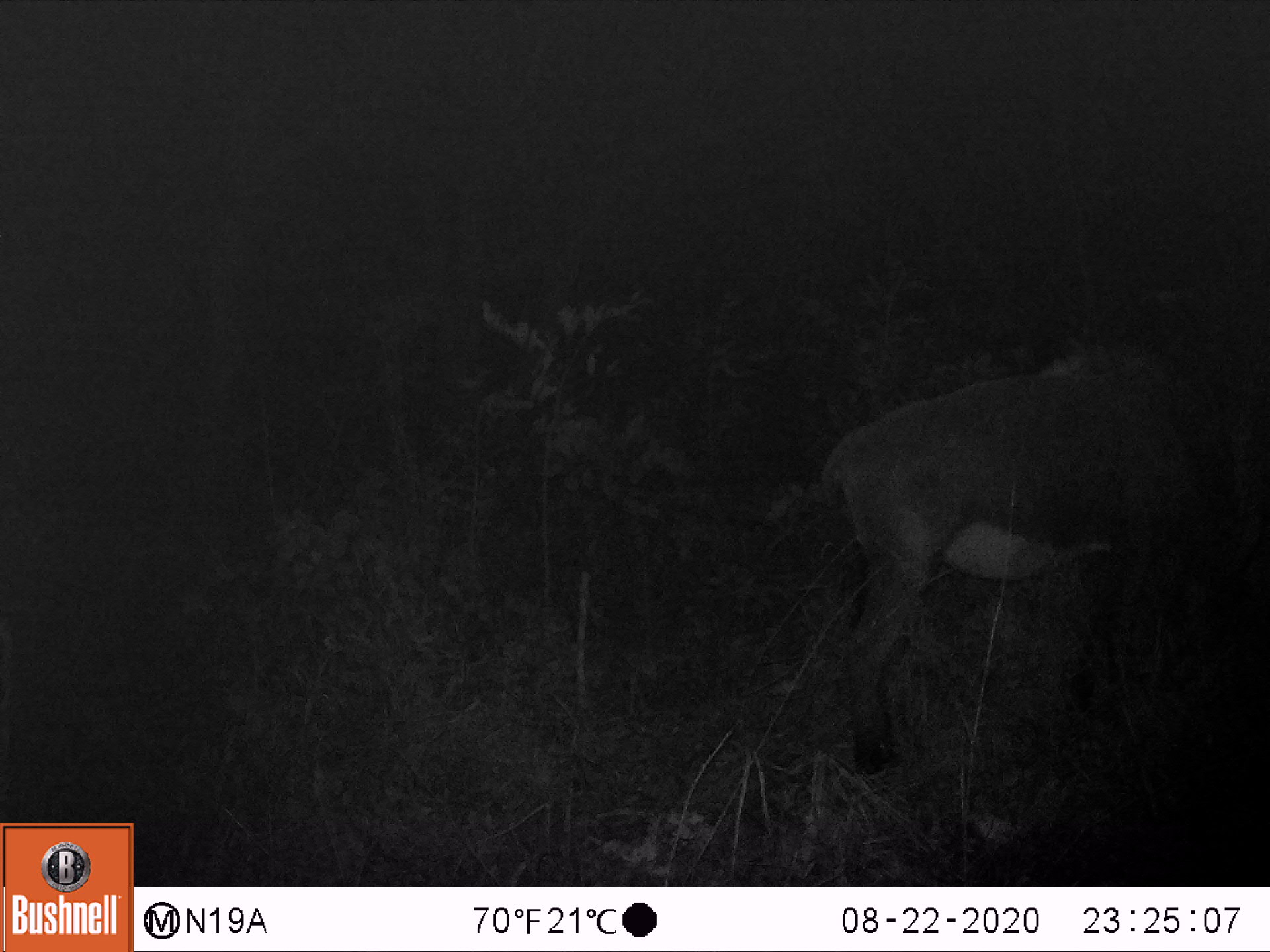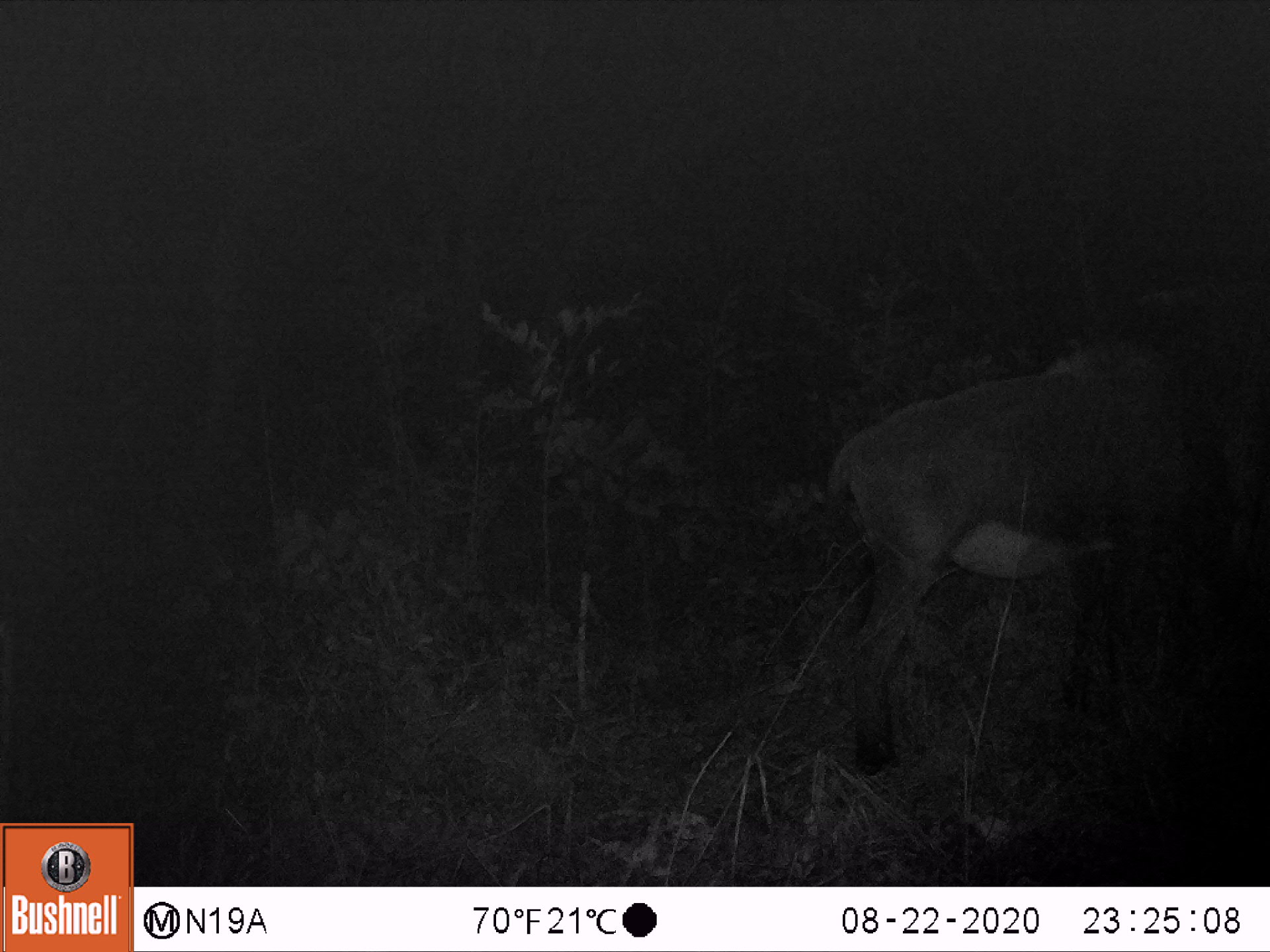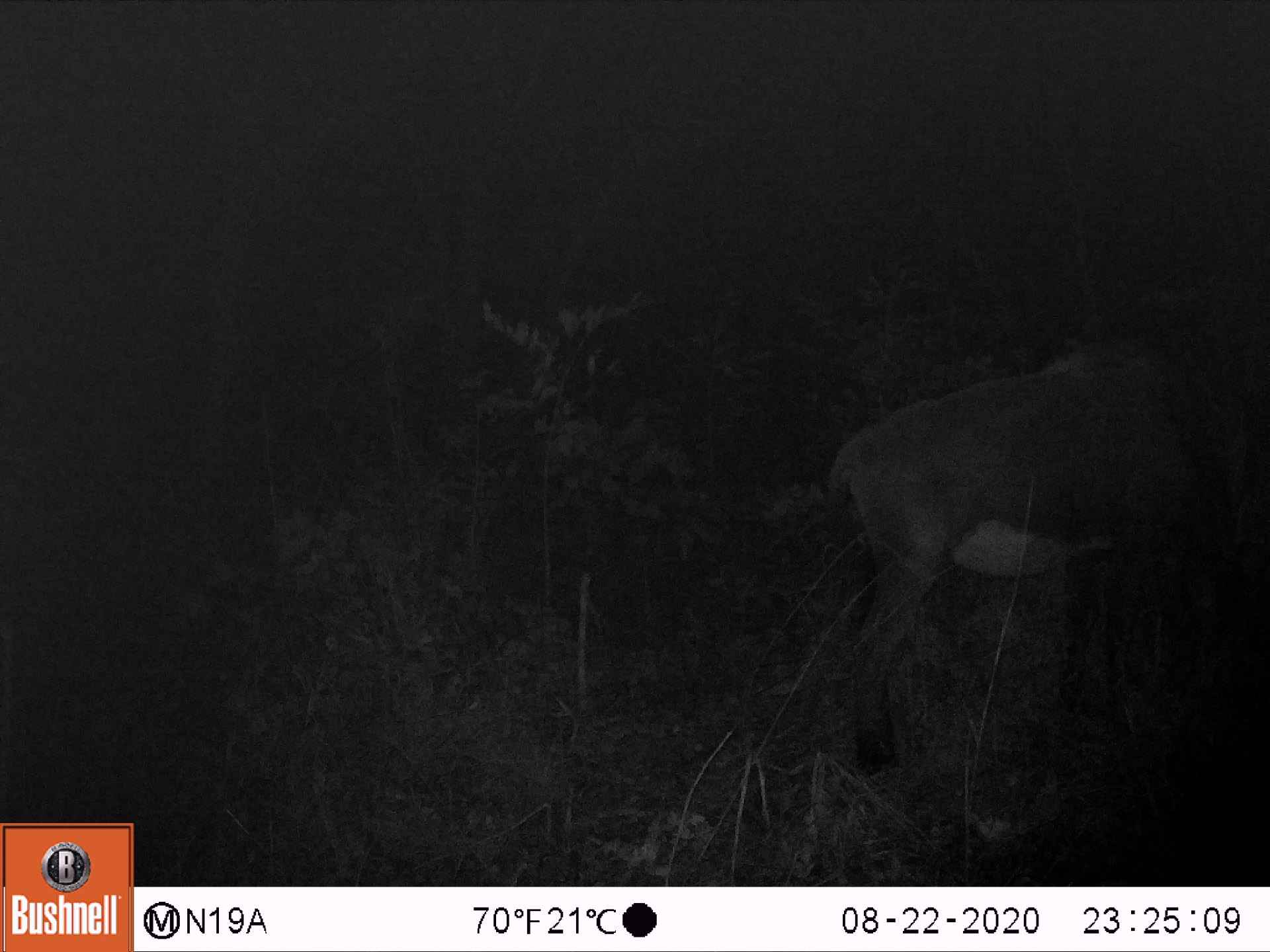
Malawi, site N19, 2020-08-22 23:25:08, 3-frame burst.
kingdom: Animalia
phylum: Chordata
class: Mammalia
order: Artiodactyla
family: Bovidae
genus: Hippotragus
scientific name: Hippotragus niger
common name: sable antelope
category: sable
Sable (sable antelope) (Hippotragus niger), count 1.